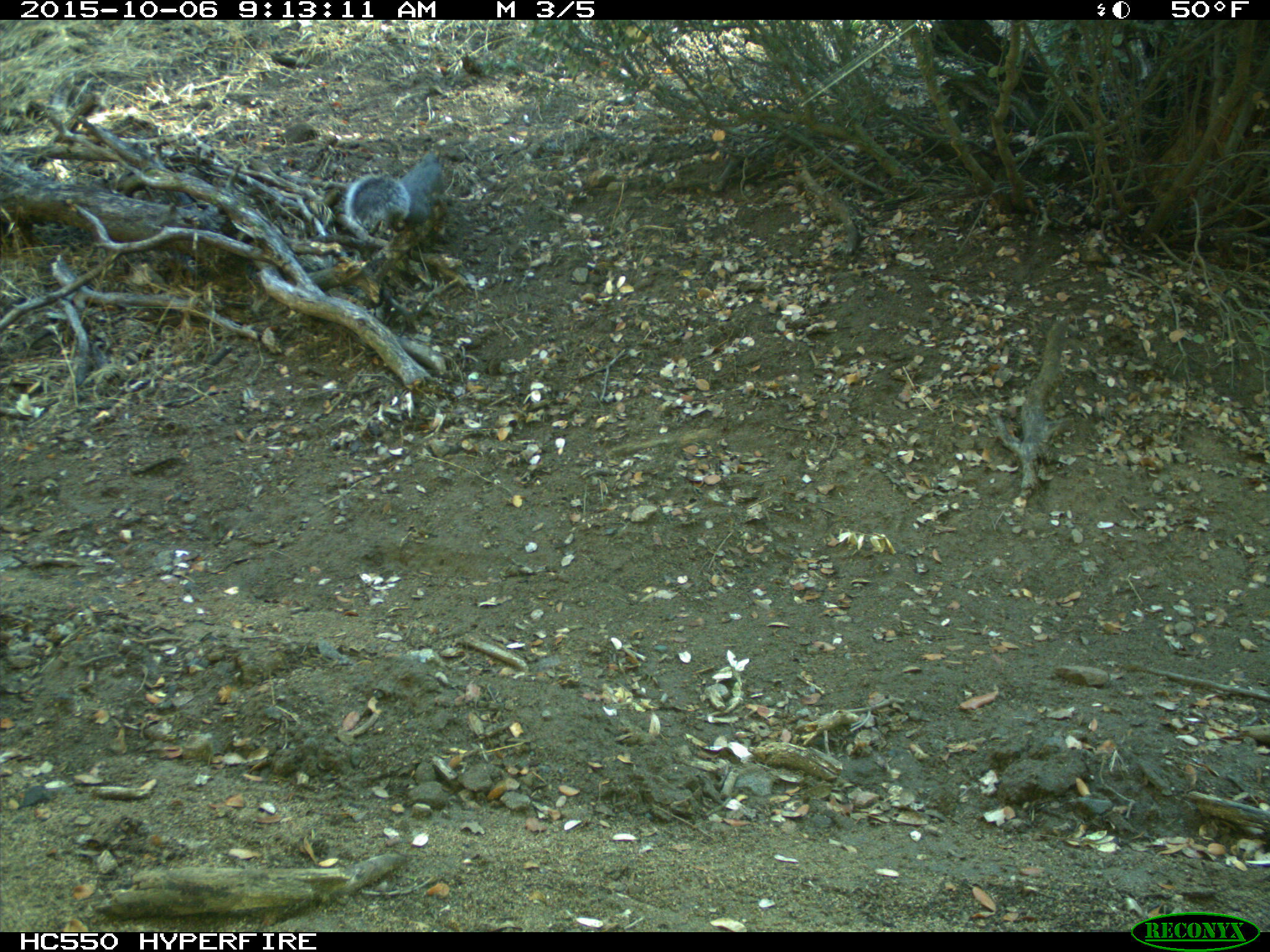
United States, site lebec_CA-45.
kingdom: Animalia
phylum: Chordata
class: Mammalia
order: Rodentia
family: Sciuridae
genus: Sciurus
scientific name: Sciurus carolinensis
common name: eastern gray squirrel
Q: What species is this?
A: Sciurus carolinensis (eastern gray squirrel).